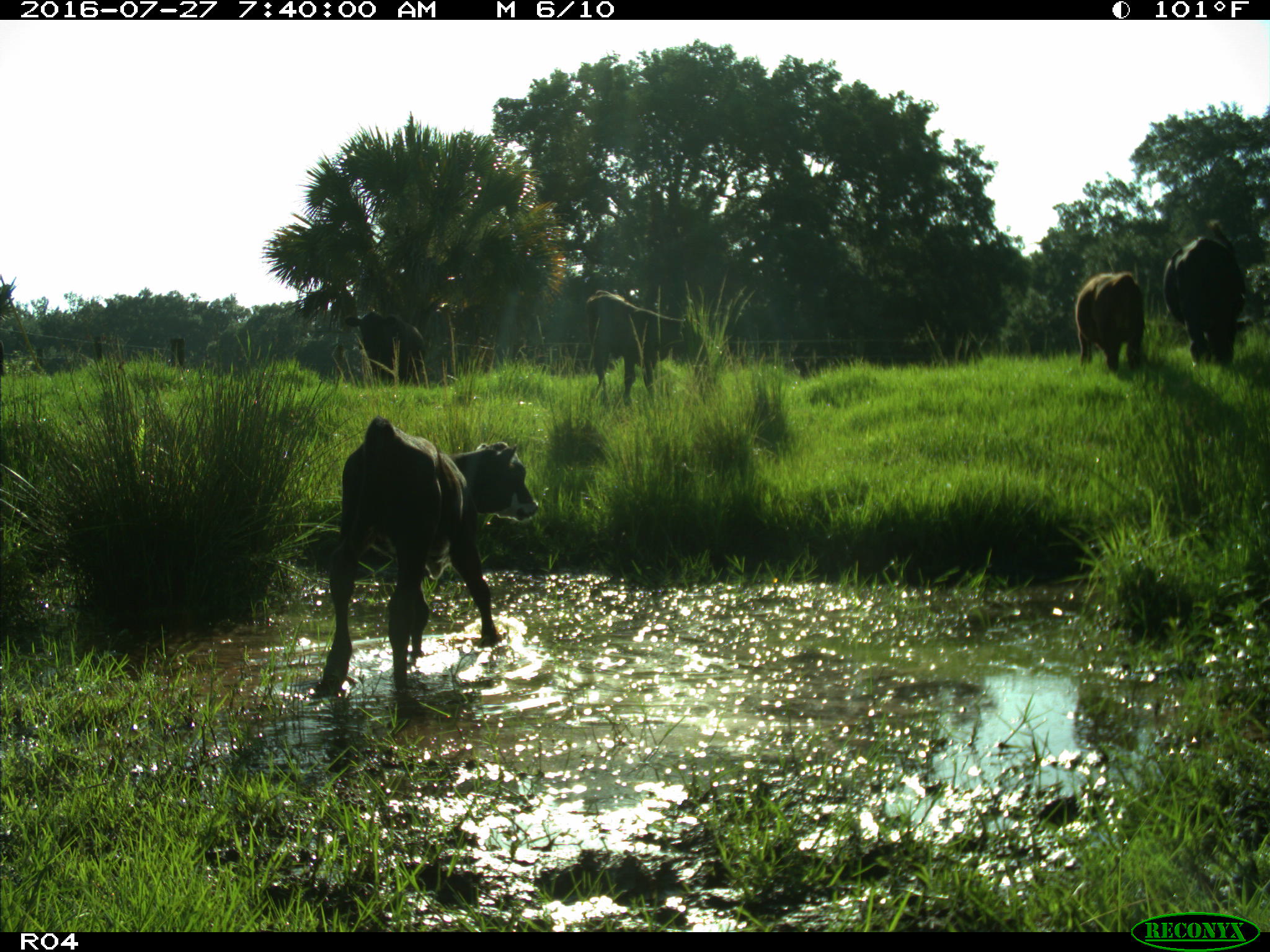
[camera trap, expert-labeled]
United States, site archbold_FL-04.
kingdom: Animalia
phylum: Chordata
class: Mammalia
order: Artiodactyla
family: Bovidae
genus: Bos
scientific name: Bos taurus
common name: domestic cow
Bos taurus (domestic cow).